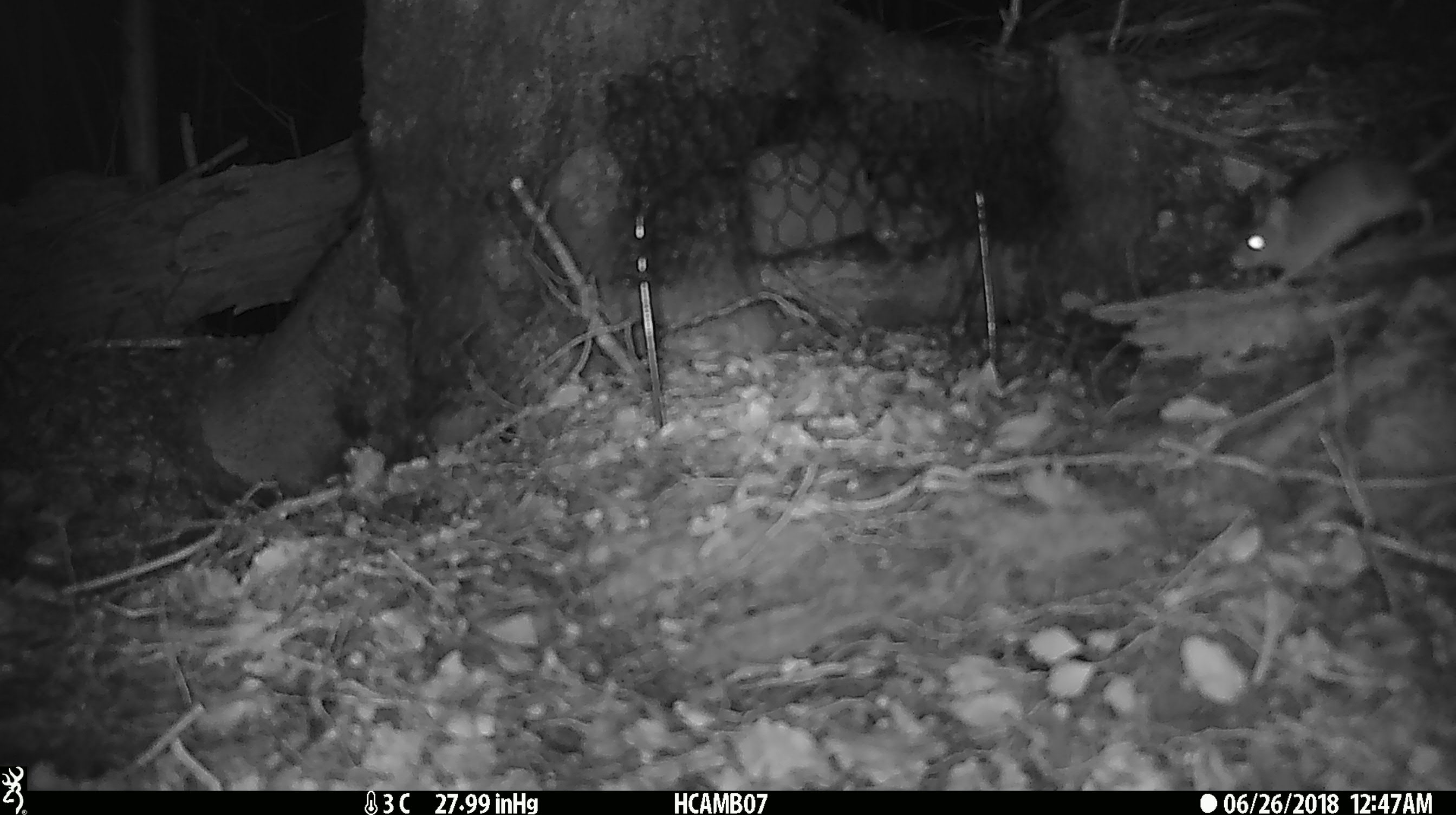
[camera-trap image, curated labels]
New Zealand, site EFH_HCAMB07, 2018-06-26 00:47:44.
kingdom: Animalia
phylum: Chordata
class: Mammalia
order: Rodentia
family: Muridae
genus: Mus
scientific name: Mus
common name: mouse